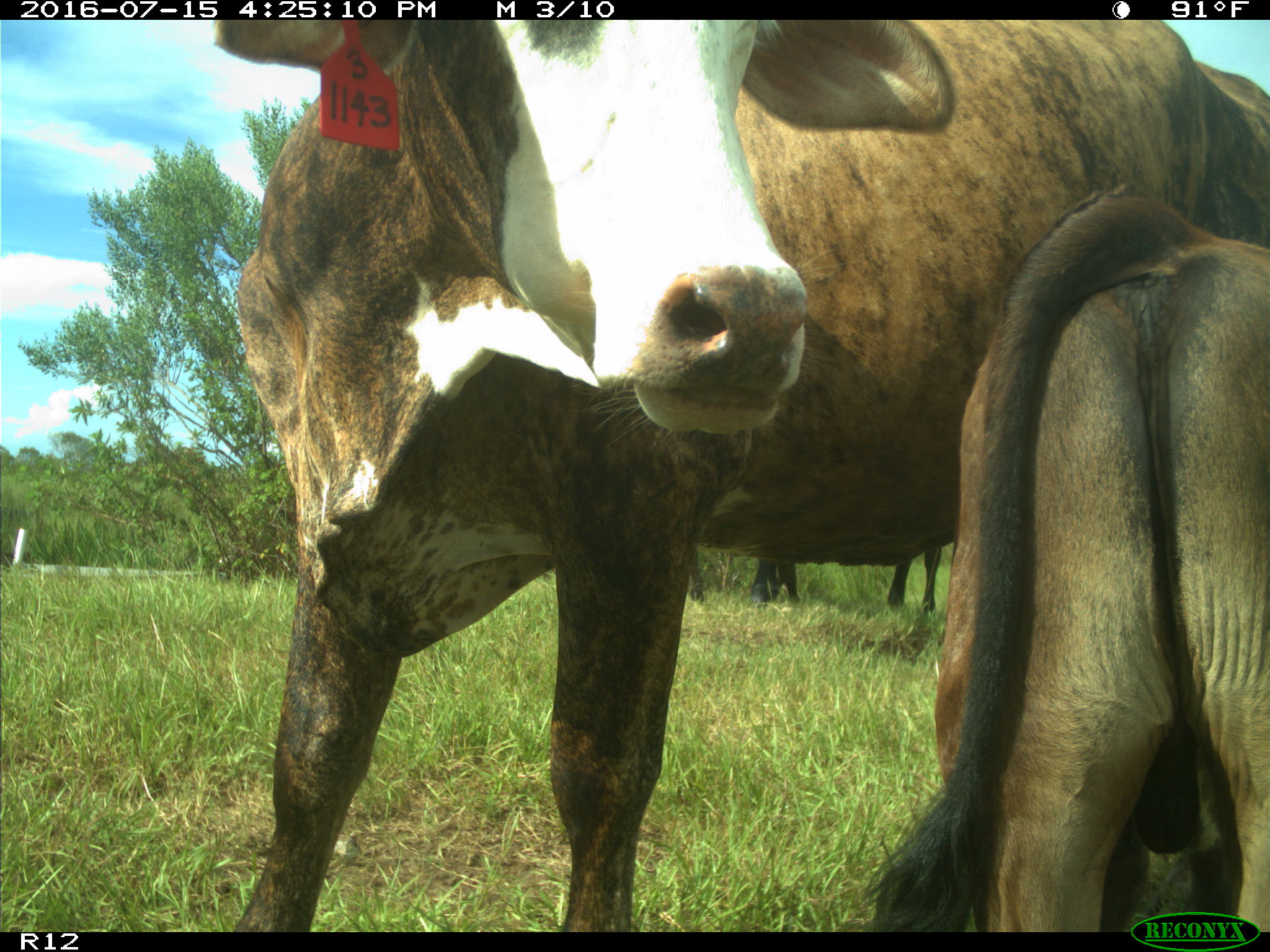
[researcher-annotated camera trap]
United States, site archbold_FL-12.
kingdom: Animalia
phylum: Chordata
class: Mammalia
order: Artiodactyla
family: Bovidae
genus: Bos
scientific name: Bos taurus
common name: domestic cow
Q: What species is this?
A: Bos taurus (domestic cow).